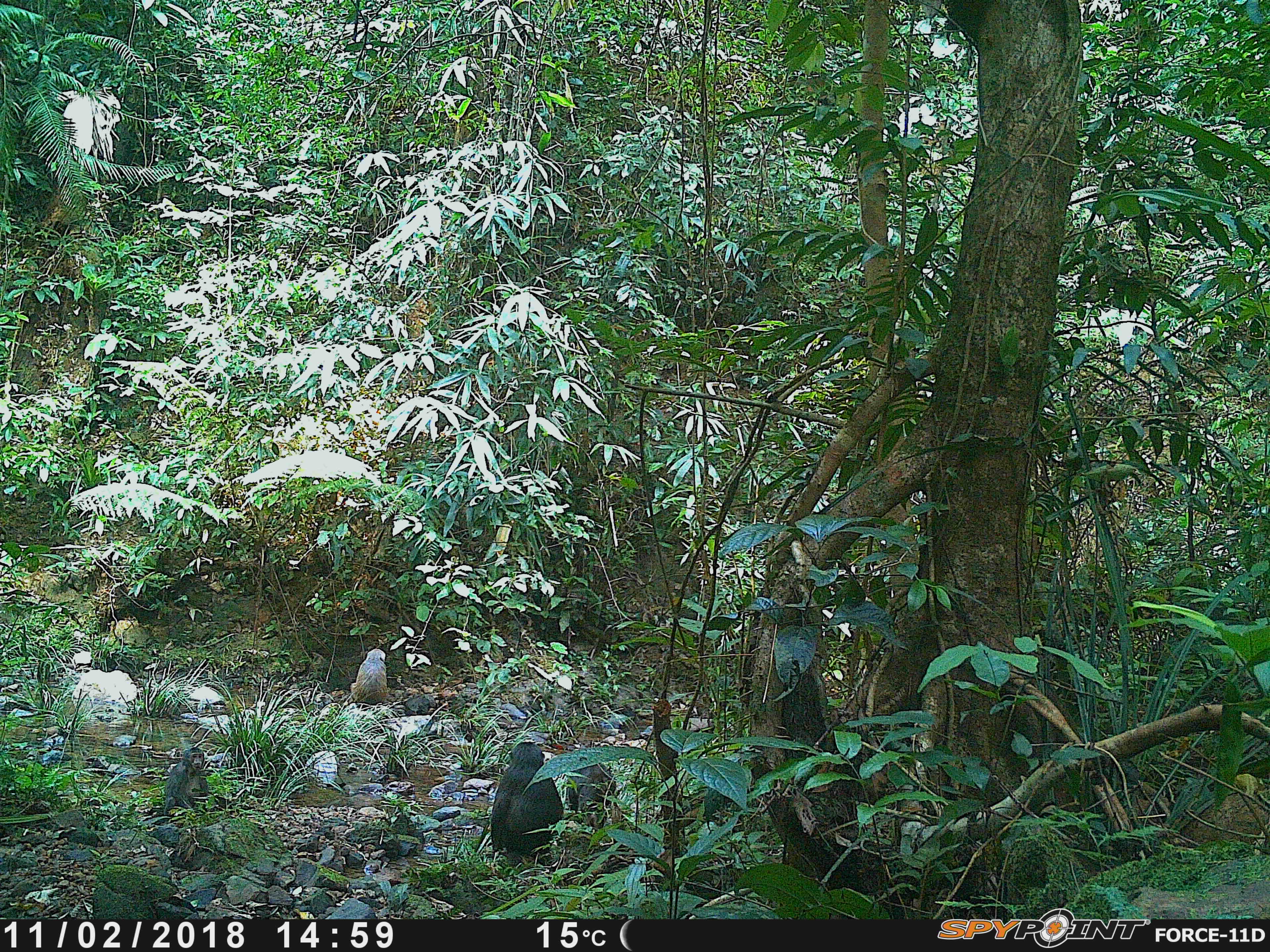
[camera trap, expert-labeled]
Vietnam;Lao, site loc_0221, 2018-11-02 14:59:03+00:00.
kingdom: Animalia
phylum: Chordata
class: Mammalia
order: Primates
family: Cercopithecidae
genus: Macaca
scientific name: Macaca arctoides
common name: stump-tailed macaque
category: stump tailed macaque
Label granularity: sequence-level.